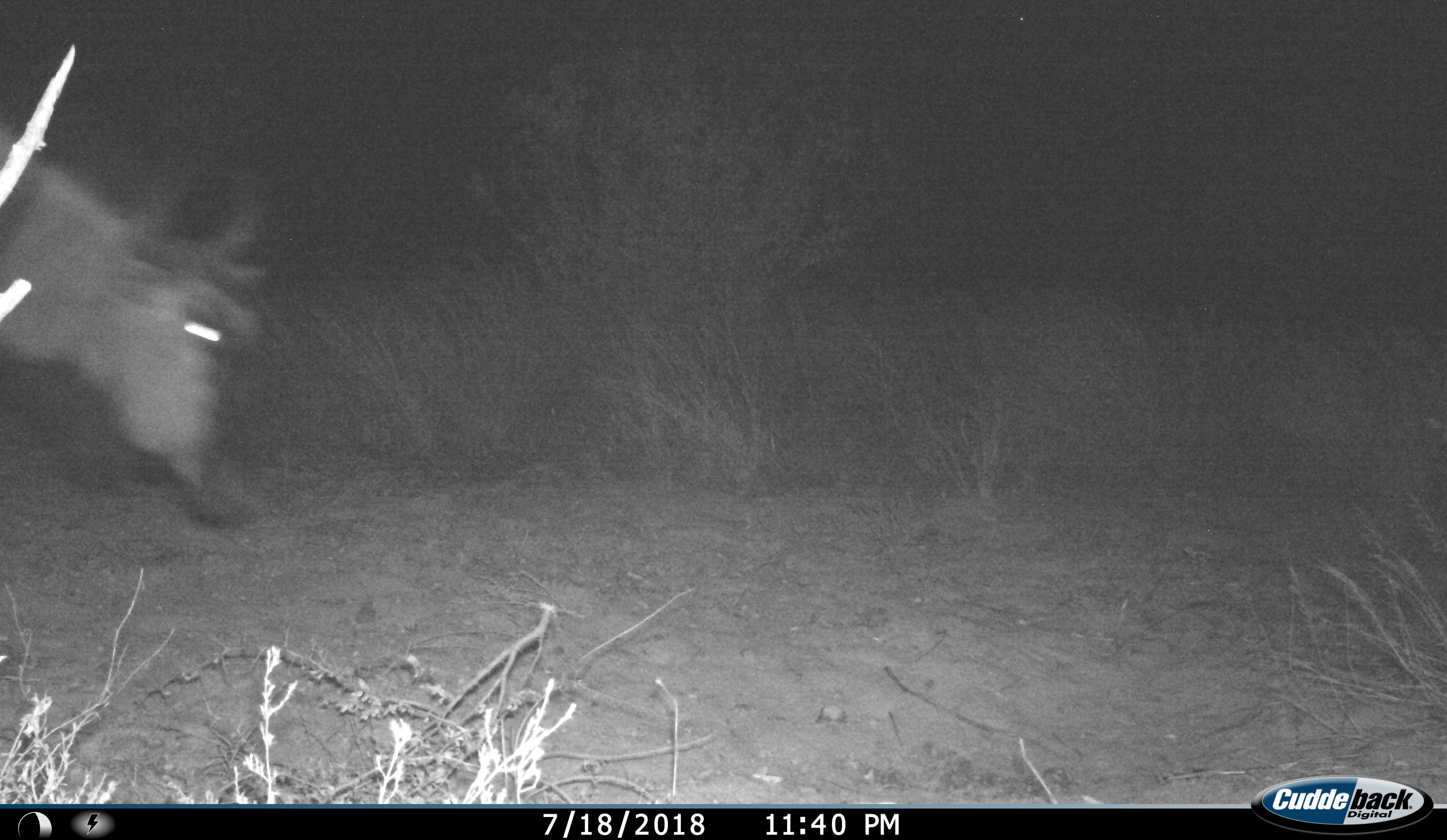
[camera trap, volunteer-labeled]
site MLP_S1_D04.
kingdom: Animalia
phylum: Chordata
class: Mammalia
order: Artiodactyla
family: Bovidae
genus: Connochaetes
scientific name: Connochaetes taurinus taurinus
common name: blue wildebeest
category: wildebeestblue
Wildebeestblue (blue wildebeest) (Connochaetes taurinus taurinus), count 1. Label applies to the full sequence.